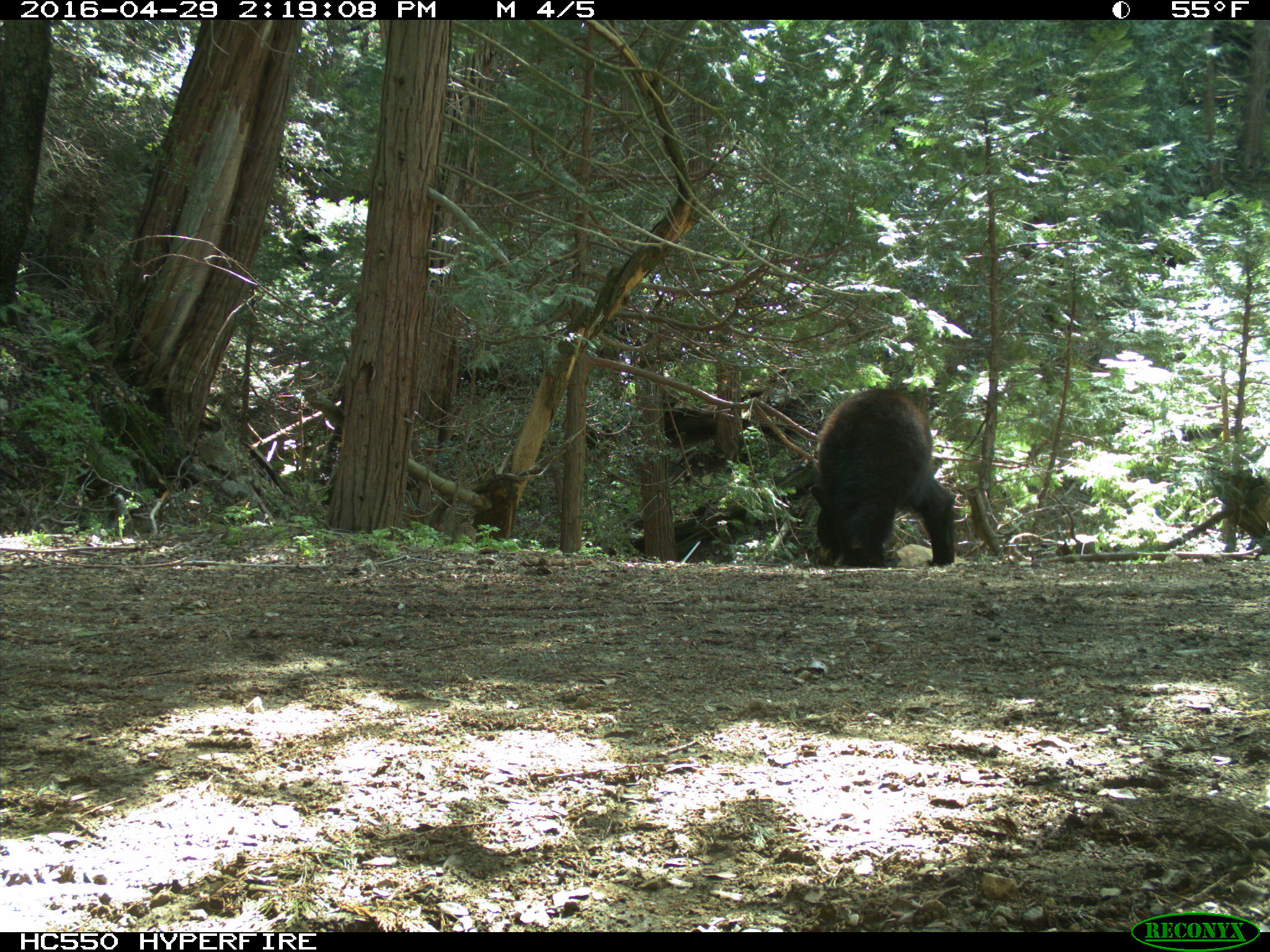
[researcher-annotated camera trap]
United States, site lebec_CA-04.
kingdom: Animalia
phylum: Chordata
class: Mammalia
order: Carnivora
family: Ursidae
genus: Ursus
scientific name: Ursus americanus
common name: american black bear